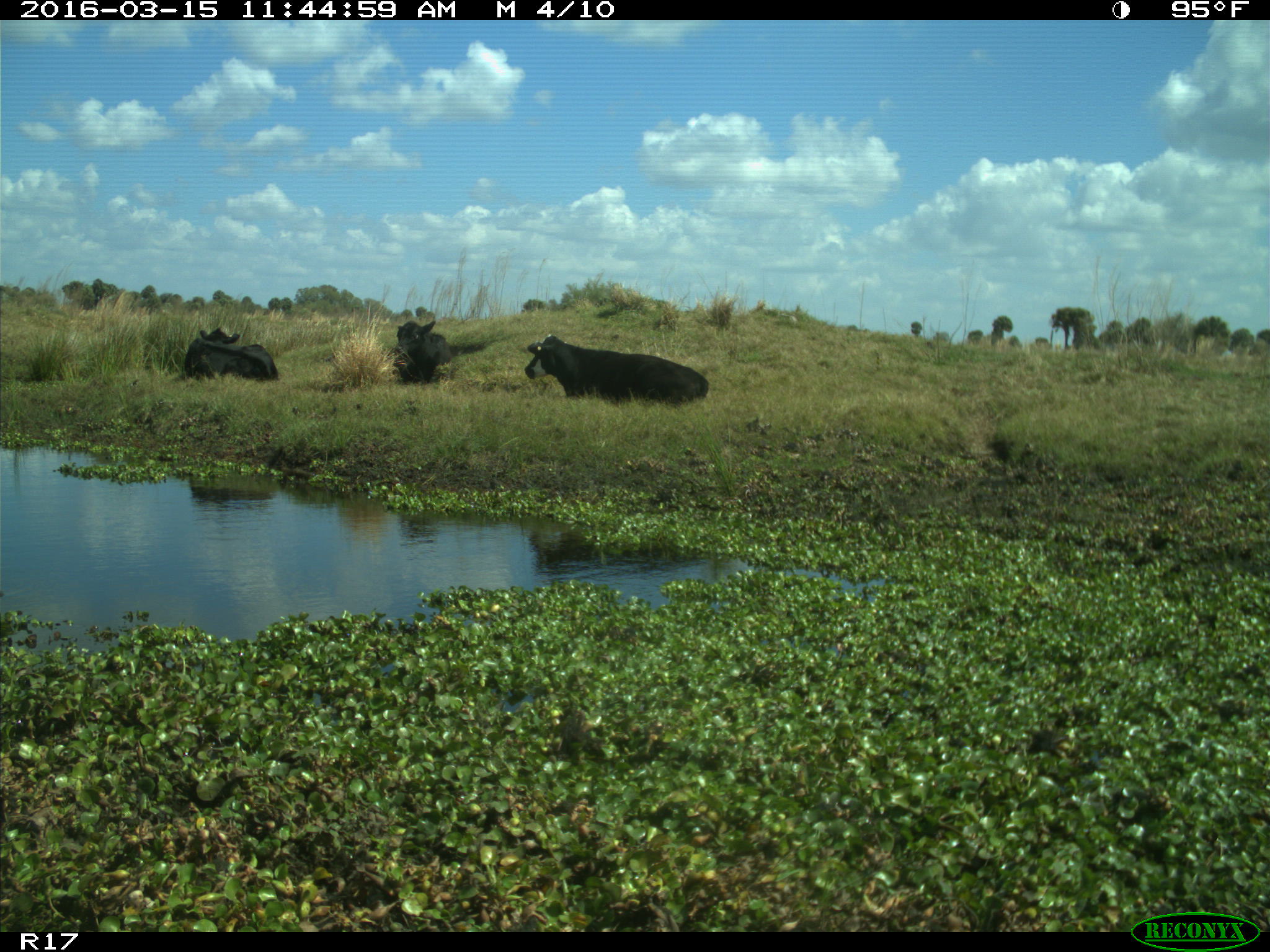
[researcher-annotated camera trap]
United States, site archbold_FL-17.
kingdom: Animalia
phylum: Chordata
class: Mammalia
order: Artiodactyla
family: Bovidae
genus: Bos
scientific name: Bos taurus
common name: domestic cow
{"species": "Bos taurus (domestic cow)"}